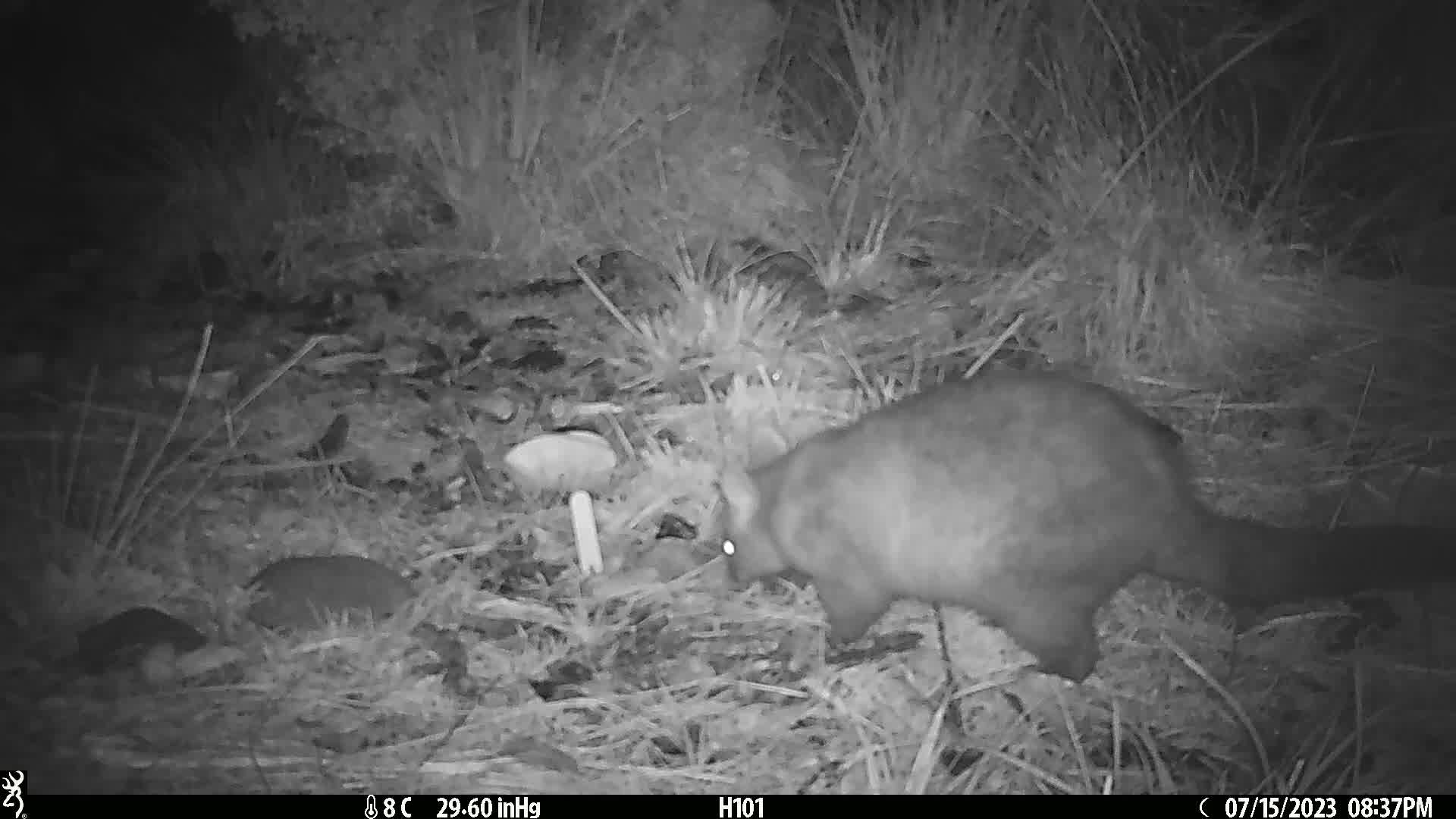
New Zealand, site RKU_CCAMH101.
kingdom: Animalia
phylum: Chordata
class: Mammalia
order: Diprotodontia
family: Phalangeridae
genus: Trichosurus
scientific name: Trichosurus vulpecula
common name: common brushtail possum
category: possum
Possum (common brushtail possum) (Trichosurus vulpecula).